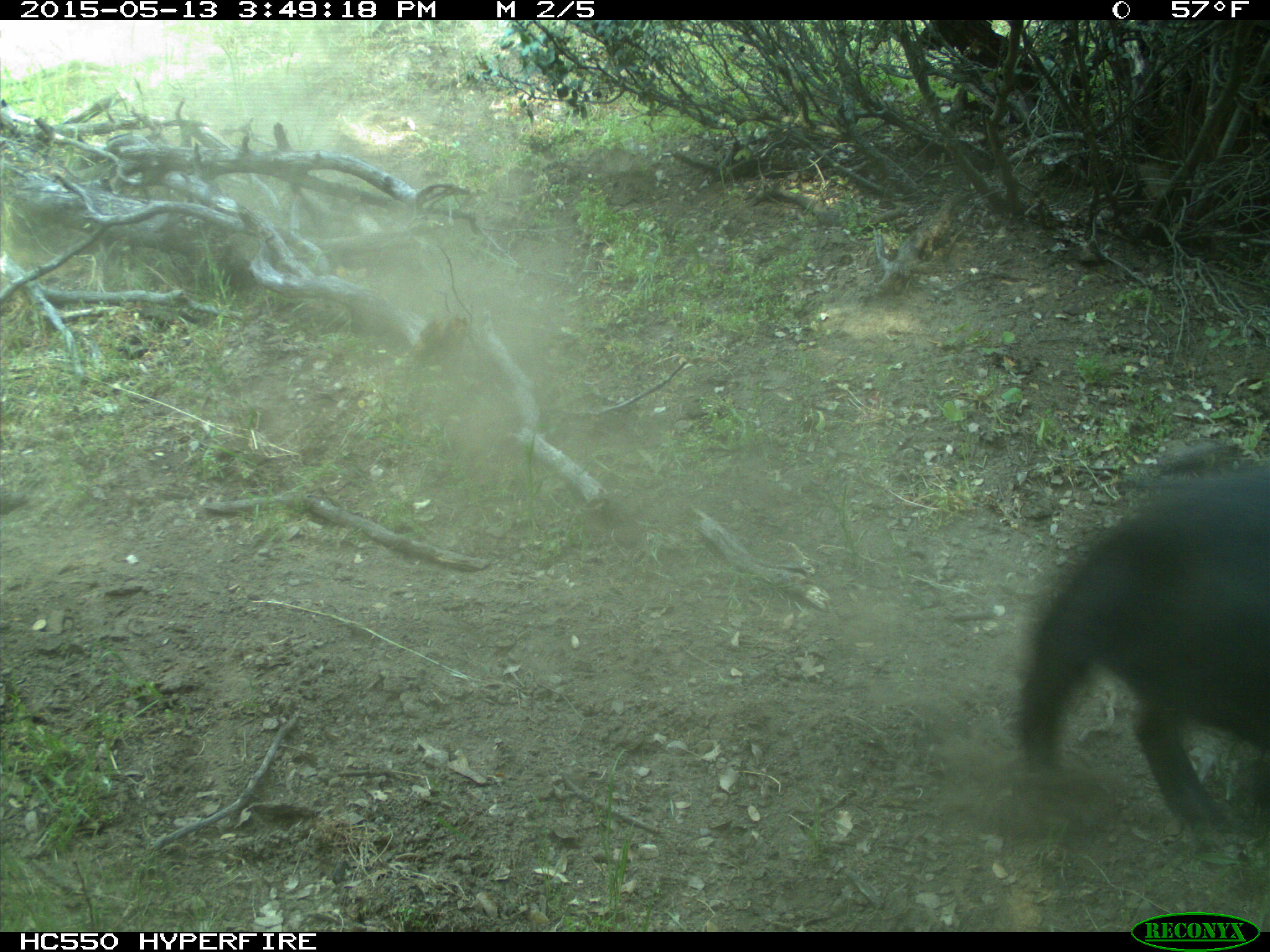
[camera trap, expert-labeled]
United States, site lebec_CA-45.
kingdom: Animalia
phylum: Chordata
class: Mammalia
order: Artiodactyla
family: Suidae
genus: Sus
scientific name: Sus scrofa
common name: wild boar